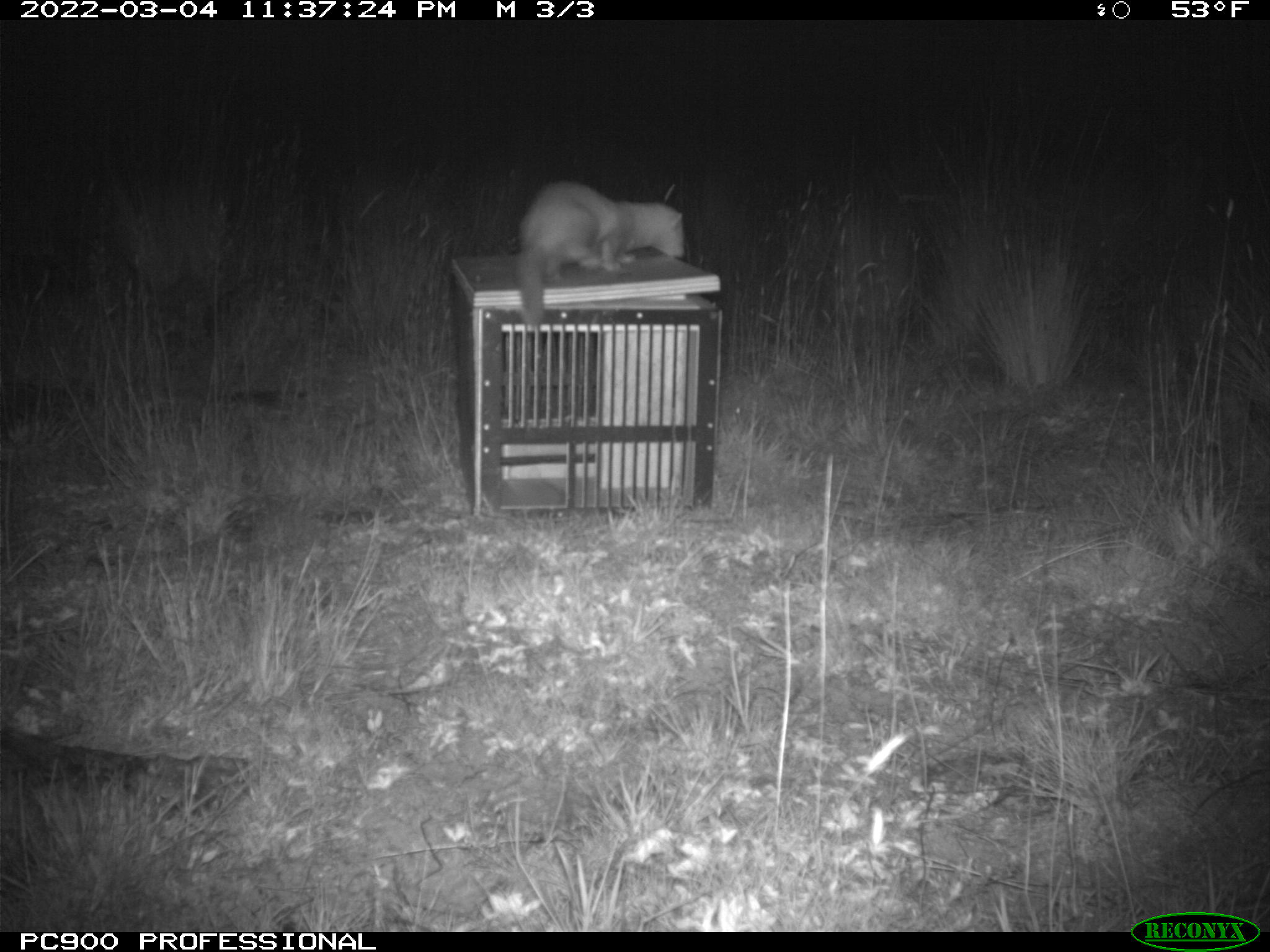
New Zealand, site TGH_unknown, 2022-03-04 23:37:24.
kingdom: Animalia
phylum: Chordata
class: Mammalia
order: Carnivora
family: Mustelidae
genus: Mustela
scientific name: Mustela furo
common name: ferret